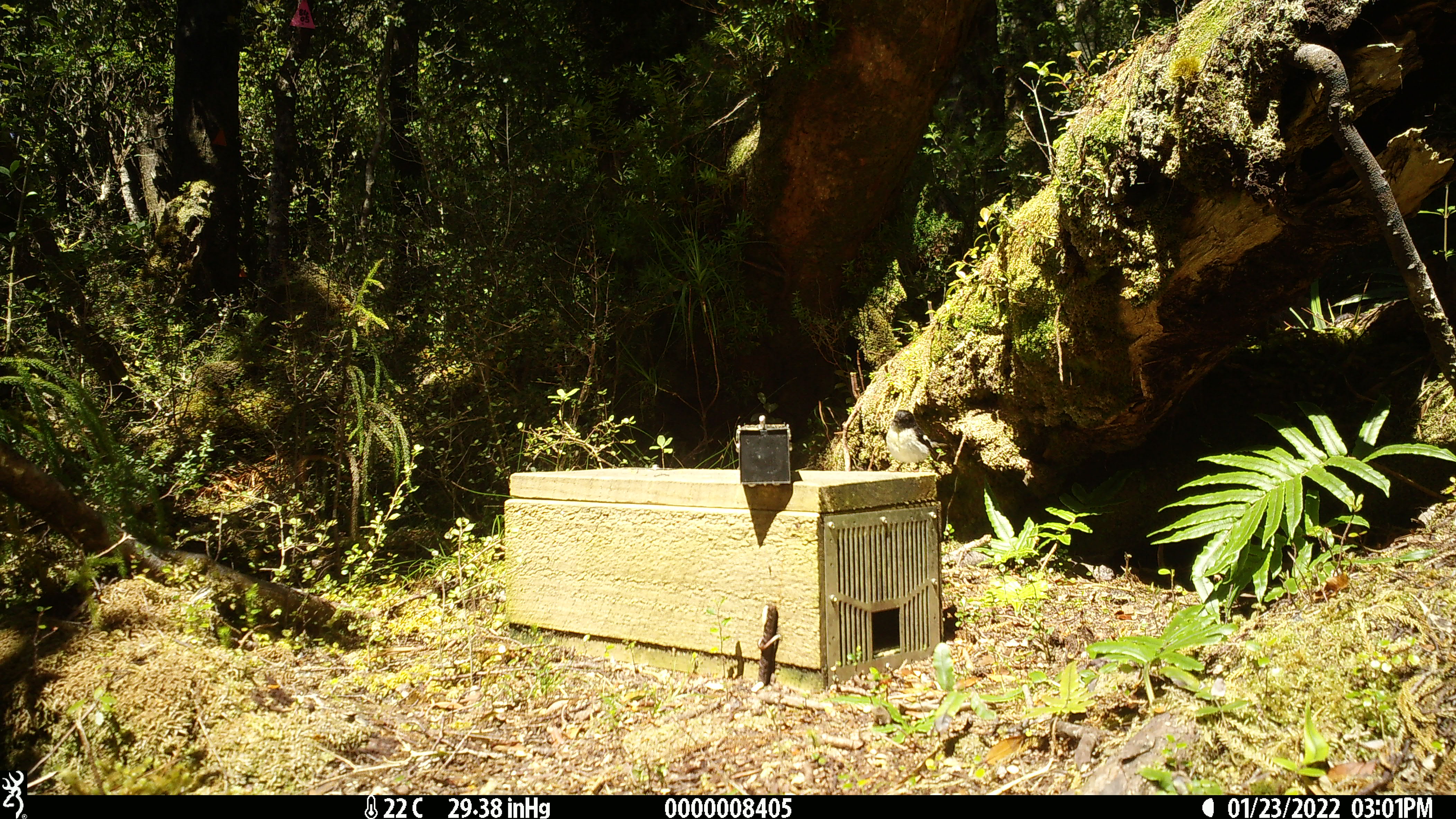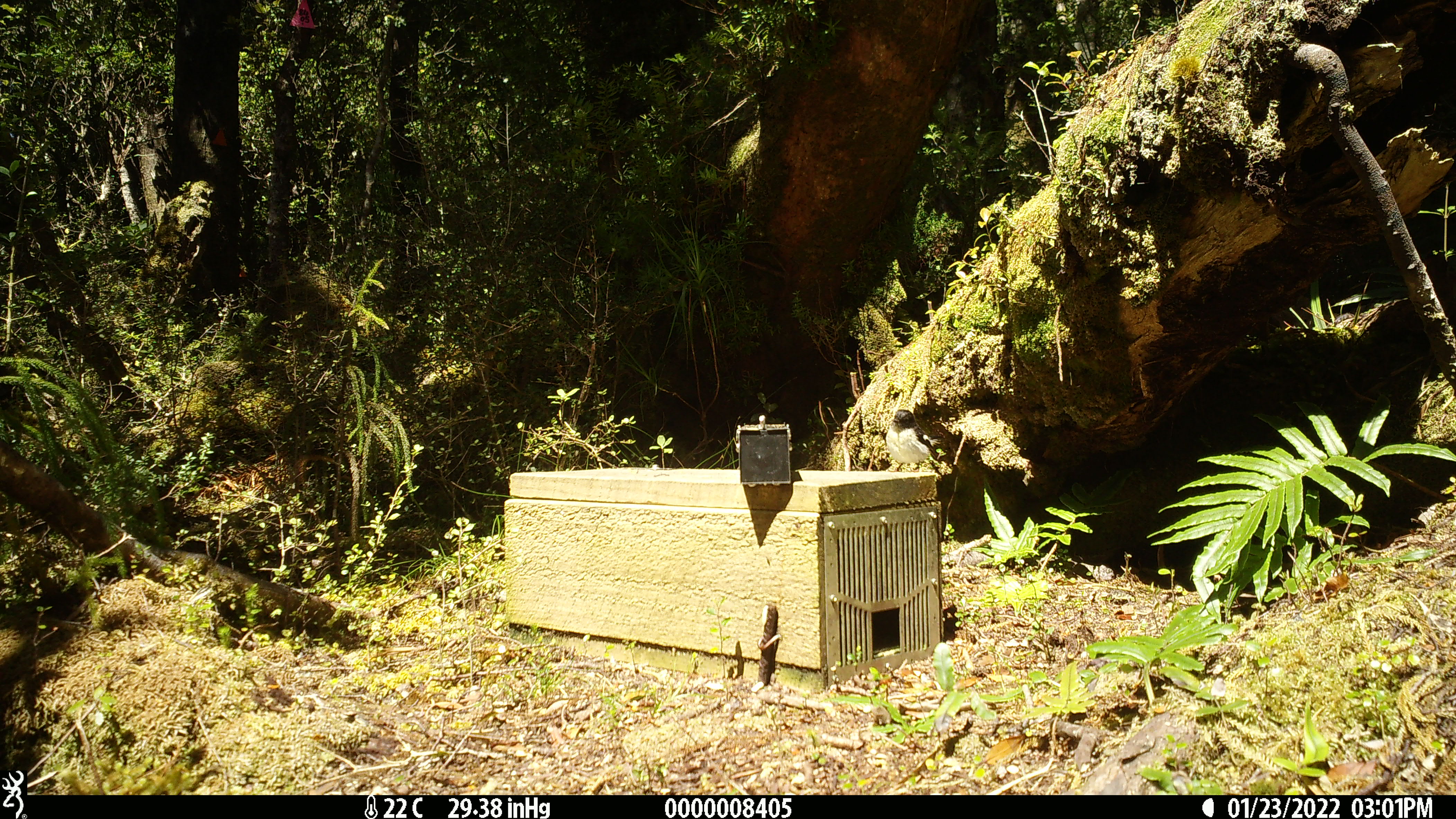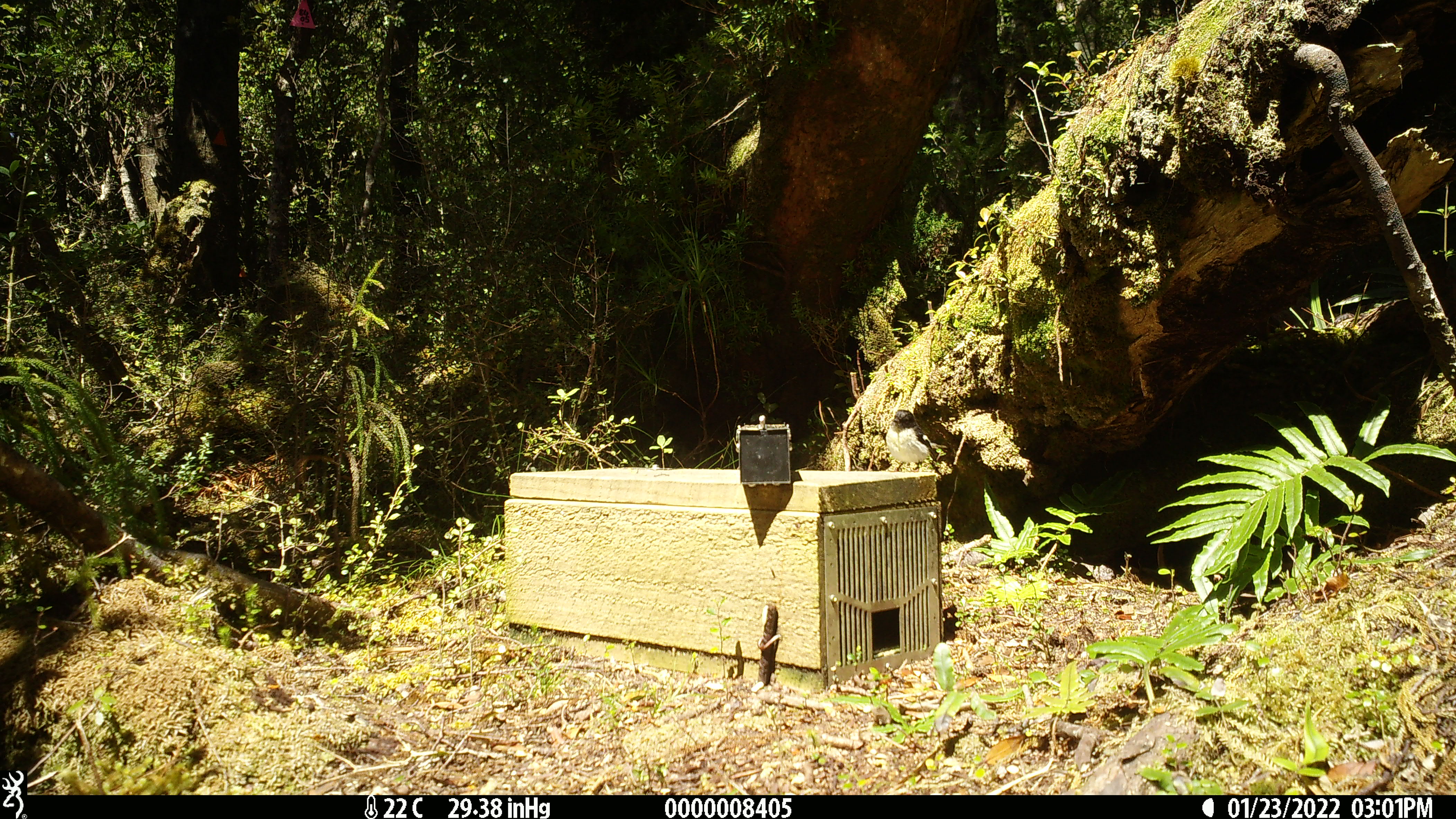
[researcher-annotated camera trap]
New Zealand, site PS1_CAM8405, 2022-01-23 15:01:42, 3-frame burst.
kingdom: Animalia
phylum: Chordata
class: Aves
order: Passeriformes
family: Petroicidae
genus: Petroica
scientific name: Petroica macrocephala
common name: tomtit